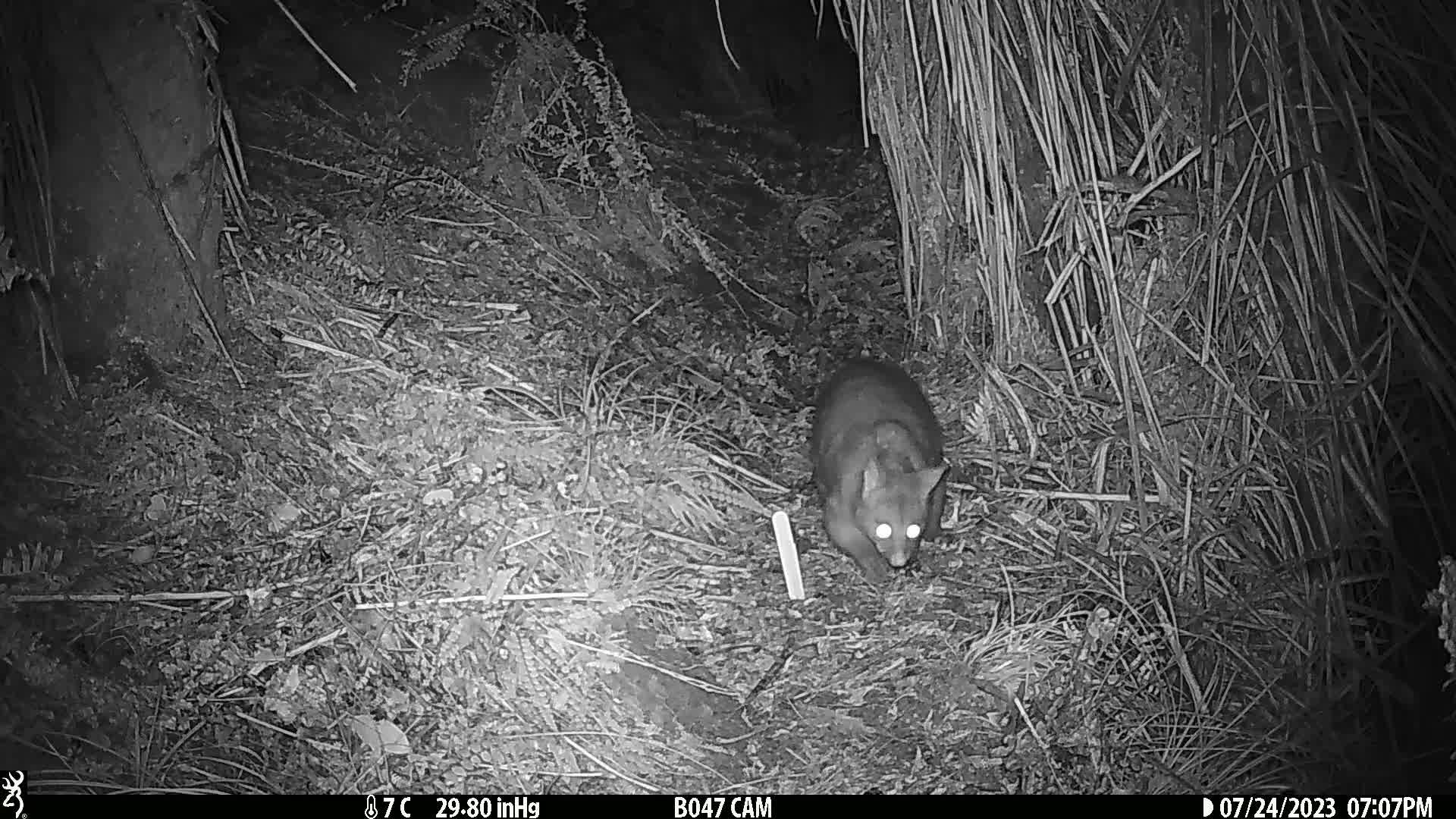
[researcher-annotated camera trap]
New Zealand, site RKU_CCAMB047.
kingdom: Animalia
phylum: Chordata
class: Mammalia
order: Diprotodontia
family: Phalangeridae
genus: Trichosurus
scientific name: Trichosurus vulpecula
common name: common brushtail possum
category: possum